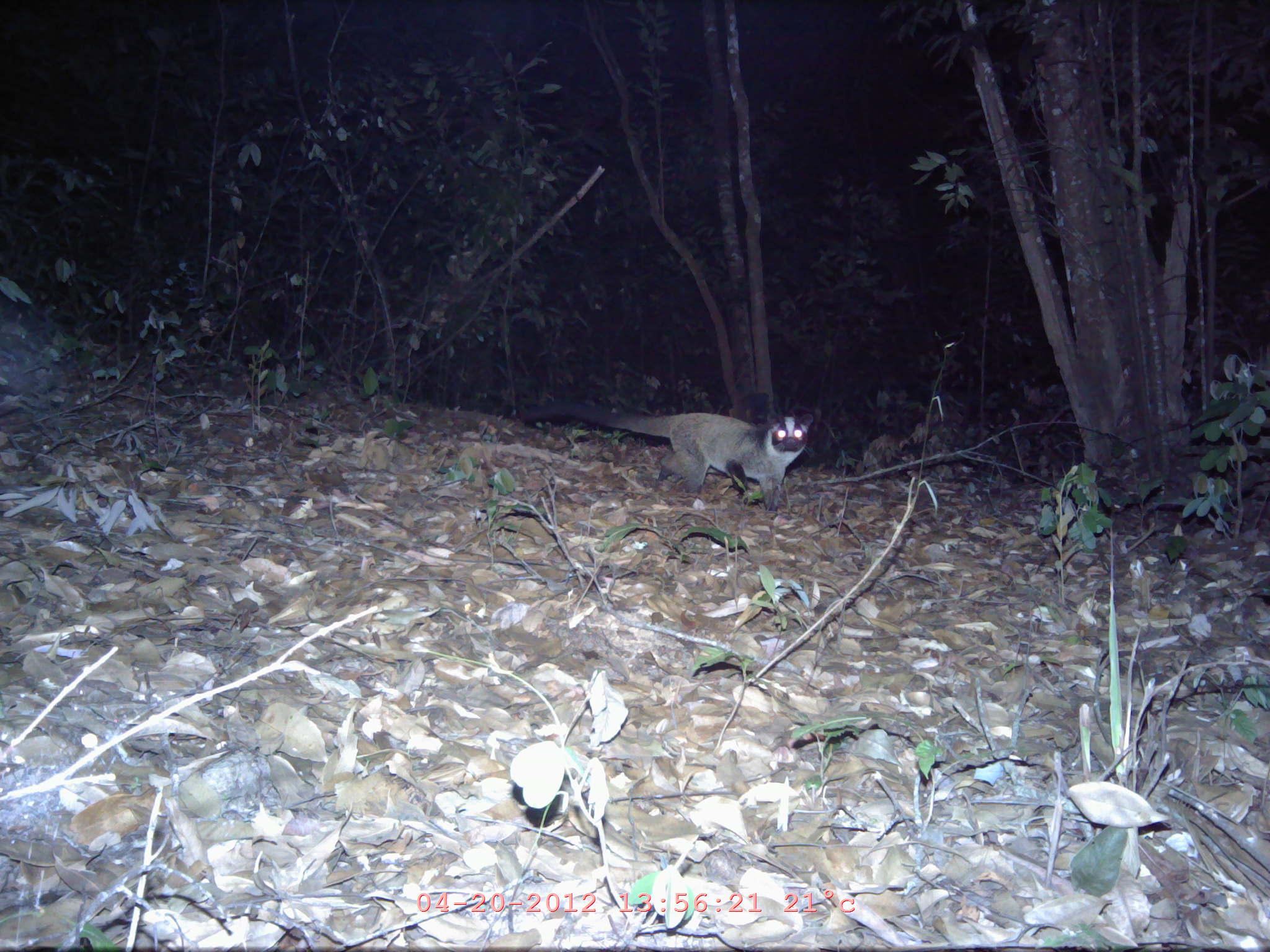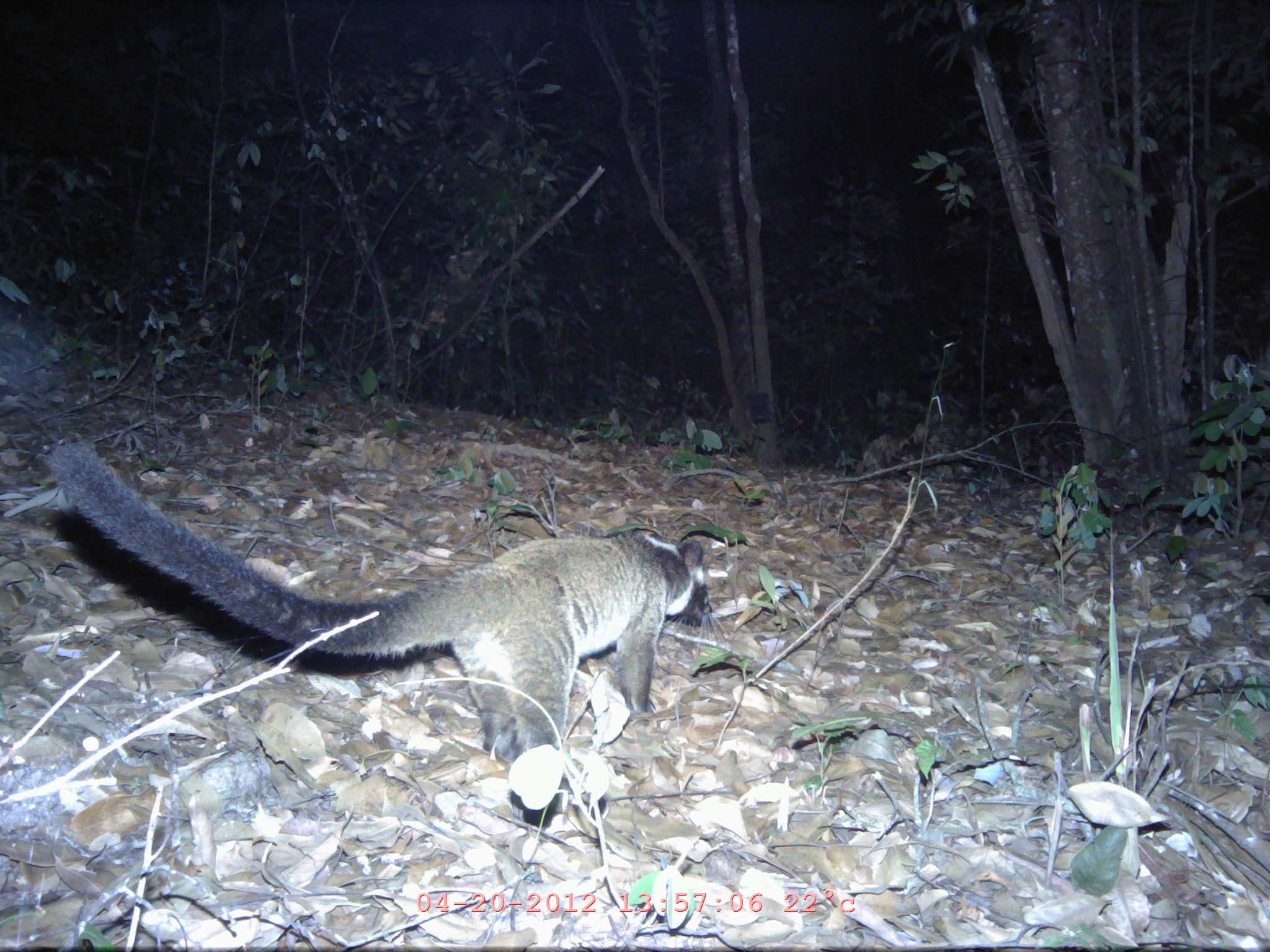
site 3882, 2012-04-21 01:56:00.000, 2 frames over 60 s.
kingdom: Animalia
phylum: Chordata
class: Mammalia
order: Carnivora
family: Viverridae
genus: Paguma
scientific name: Paguma larvata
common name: masked palm civet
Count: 1.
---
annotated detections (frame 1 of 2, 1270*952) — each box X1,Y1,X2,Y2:
paguma larvata: 520,400,815,510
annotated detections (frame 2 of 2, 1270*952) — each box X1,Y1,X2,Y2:
paguma larvata: 39,432,721,828